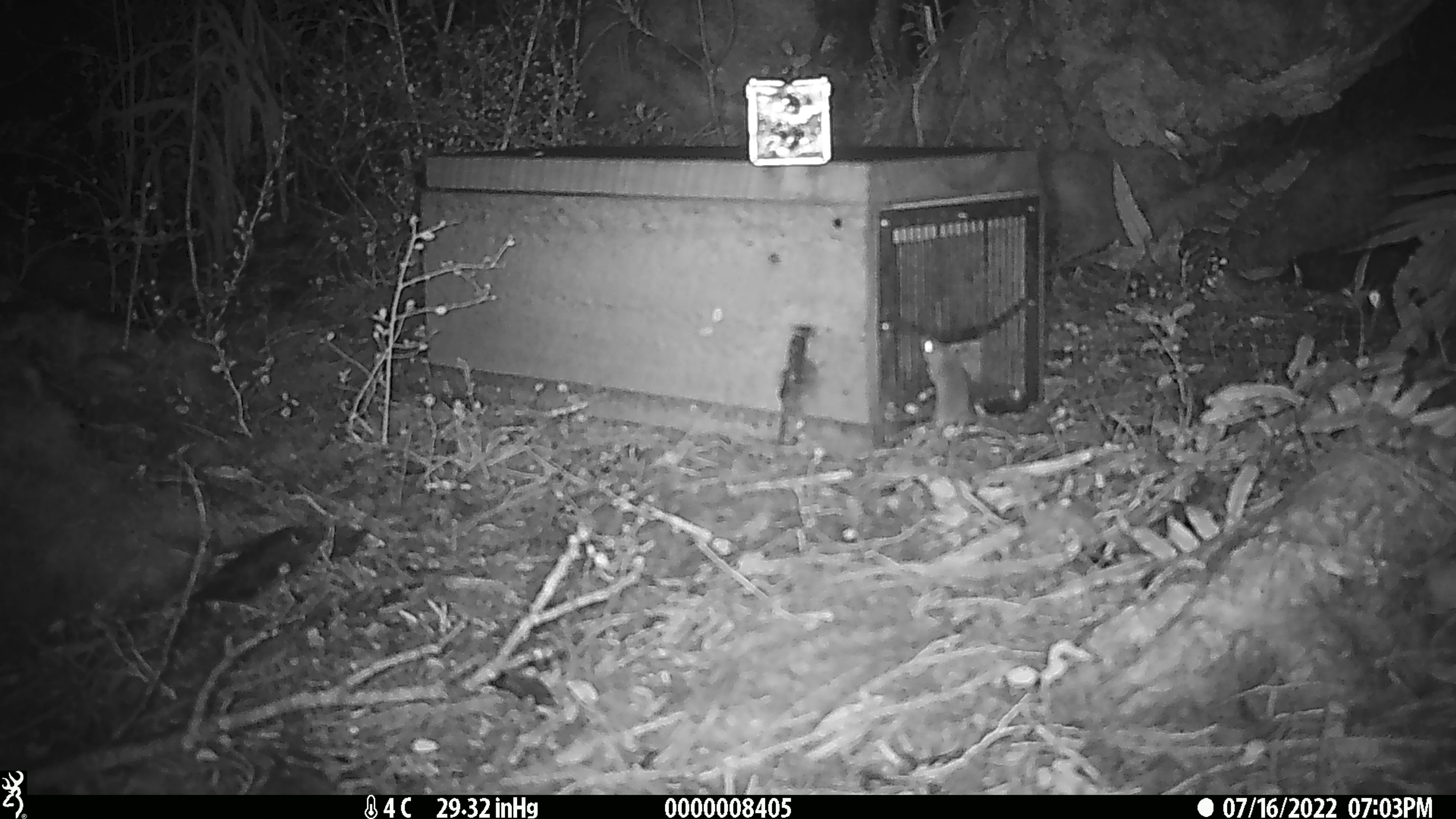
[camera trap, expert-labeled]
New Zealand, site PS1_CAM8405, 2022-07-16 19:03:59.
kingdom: Animalia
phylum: Chordata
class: Mammalia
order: Rodentia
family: Muridae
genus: Mus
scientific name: Mus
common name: mouse